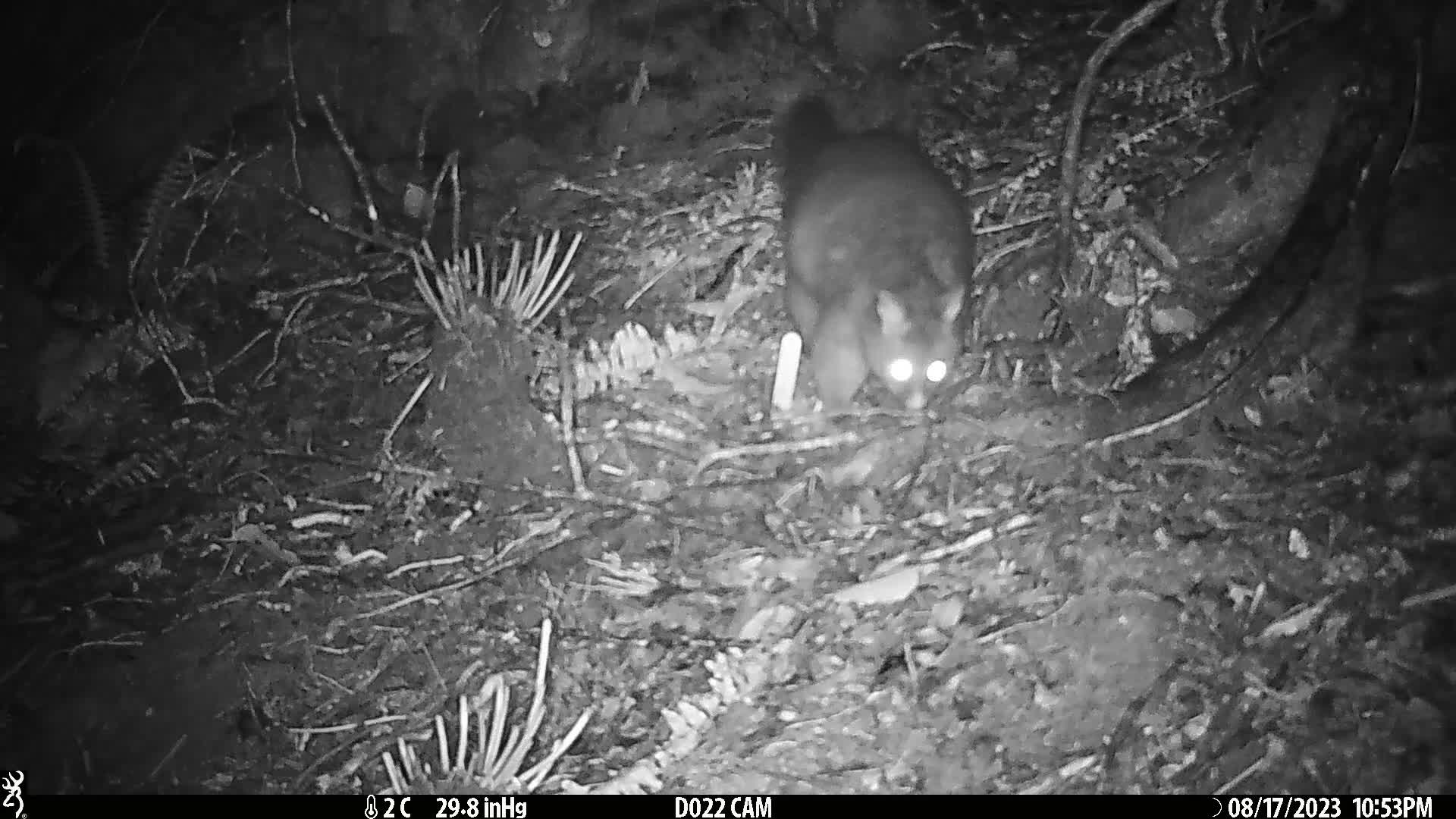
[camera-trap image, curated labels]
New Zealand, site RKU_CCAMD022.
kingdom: Animalia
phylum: Chordata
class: Mammalia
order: Diprotodontia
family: Phalangeridae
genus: Trichosurus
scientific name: Trichosurus vulpecula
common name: common brushtail possum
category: possum